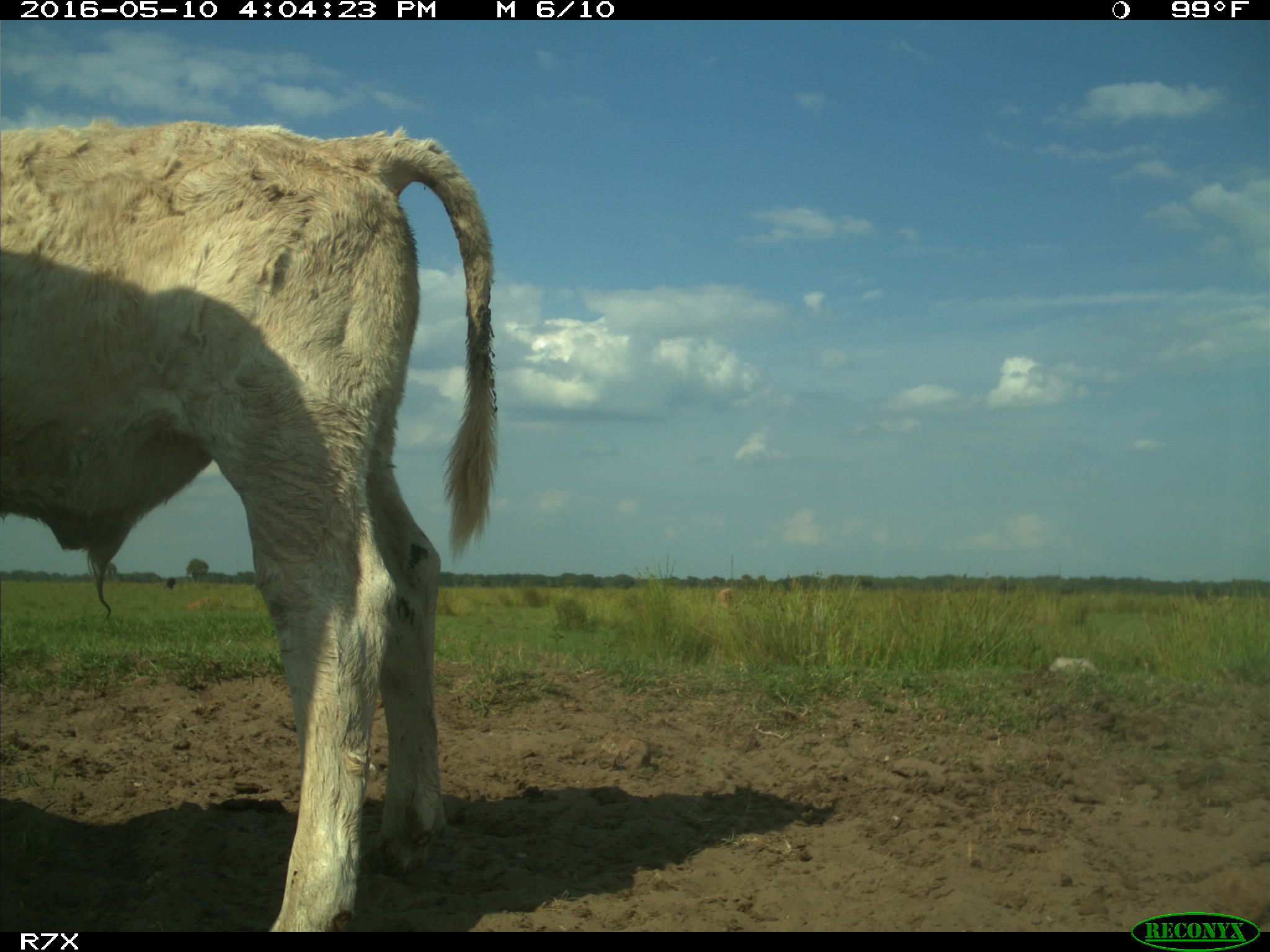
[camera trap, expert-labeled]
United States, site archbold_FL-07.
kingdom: Animalia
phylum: Chordata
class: Mammalia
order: Artiodactyla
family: Bovidae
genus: Bos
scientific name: Bos taurus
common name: domestic cow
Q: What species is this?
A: Bos taurus (domestic cow).